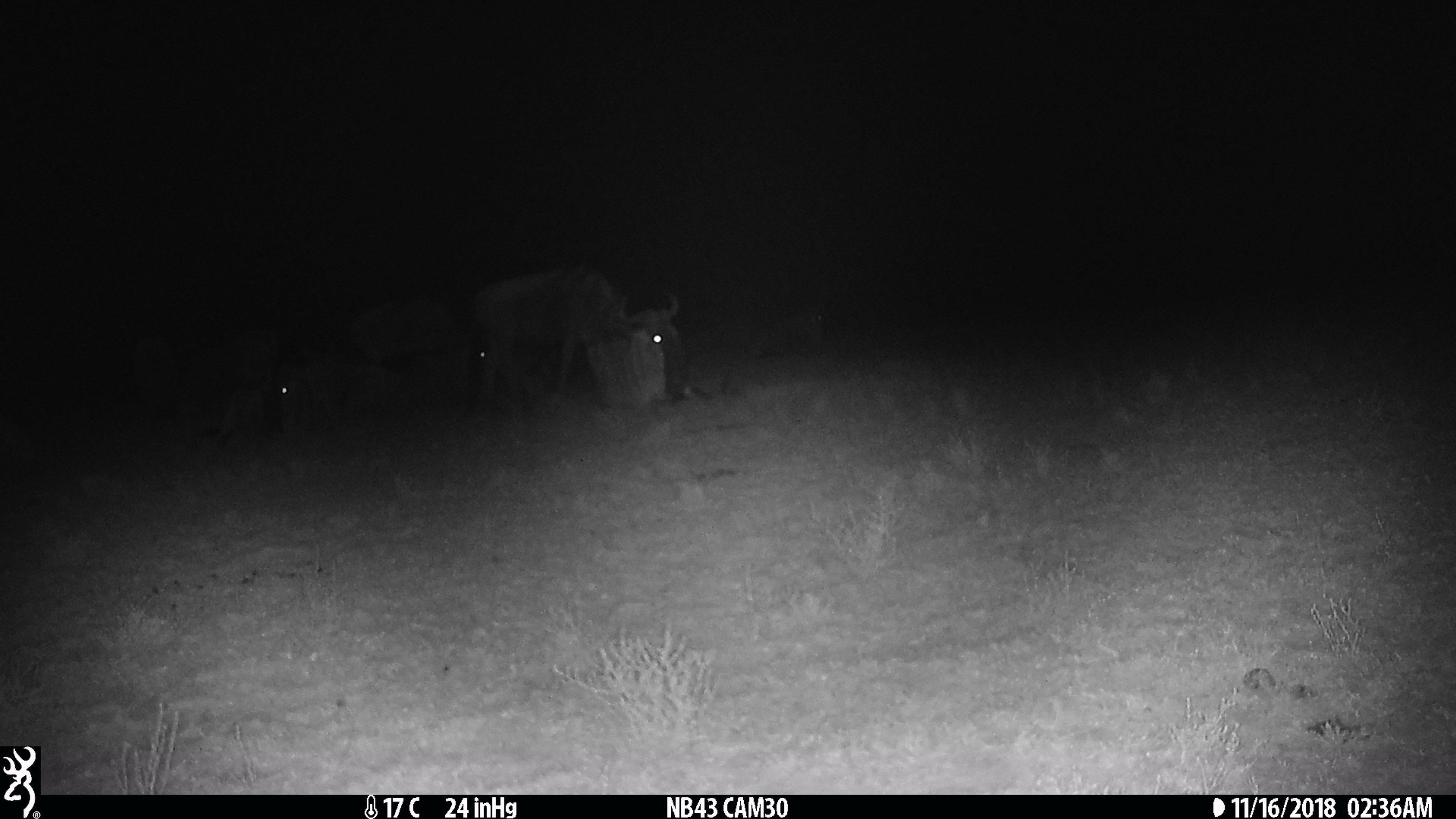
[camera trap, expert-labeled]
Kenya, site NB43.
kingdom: Animalia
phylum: Chordata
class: Mammalia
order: Artiodactyla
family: Bovidae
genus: Connochaetes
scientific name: Connochaetes taurinus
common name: blue wildebeest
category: wildebeest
Wildebeest (blue wildebeest) (Connochaetes taurinus).